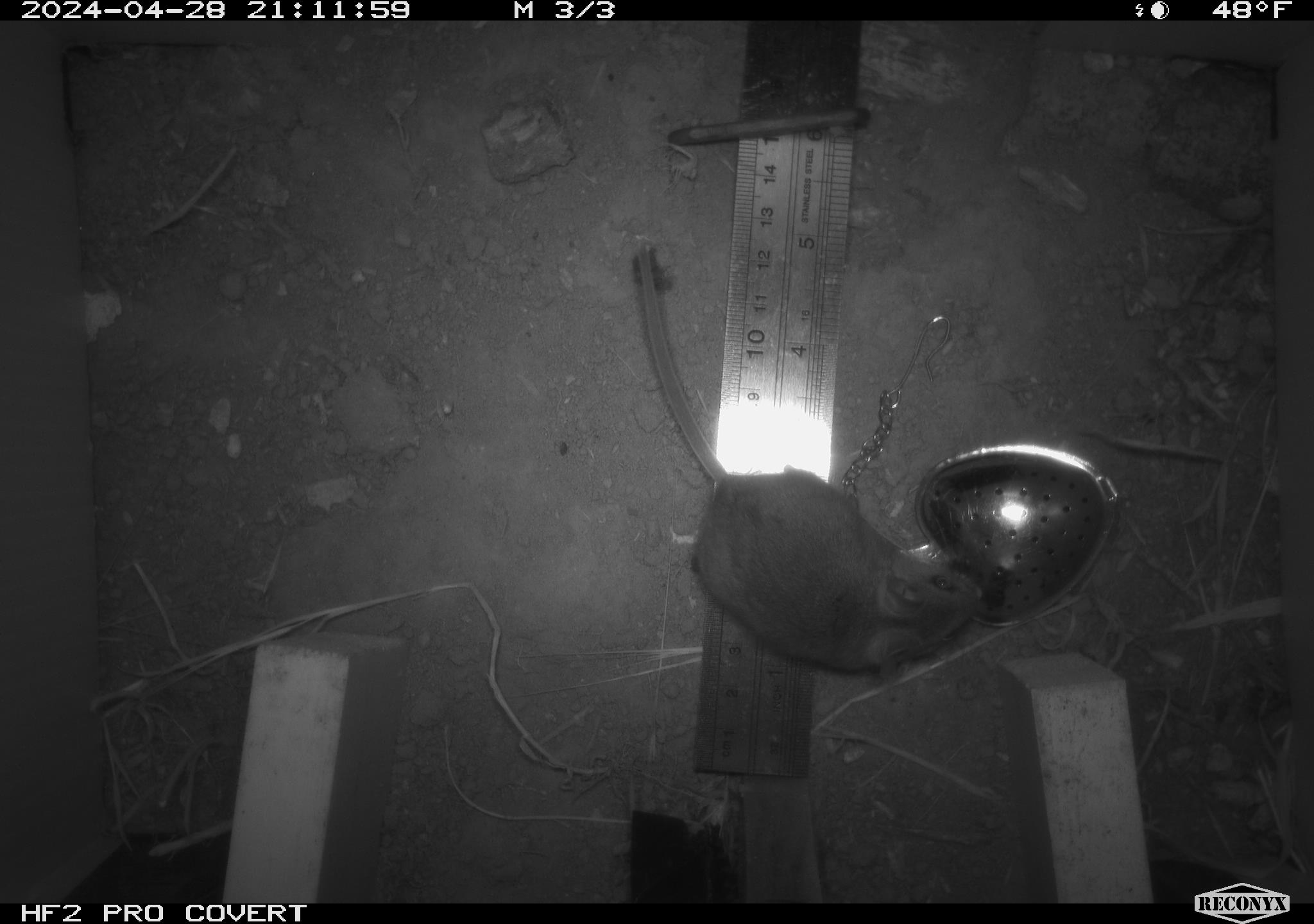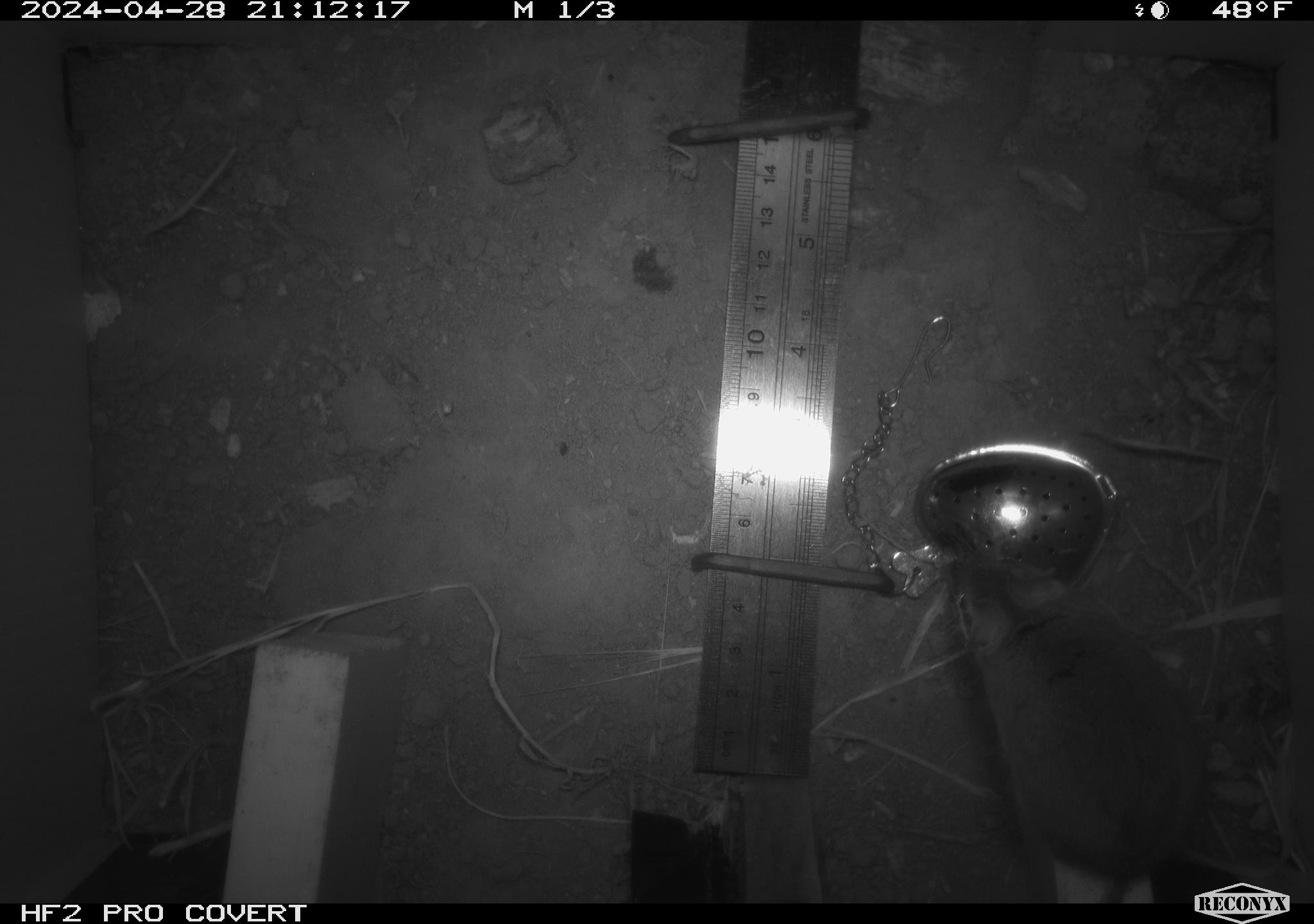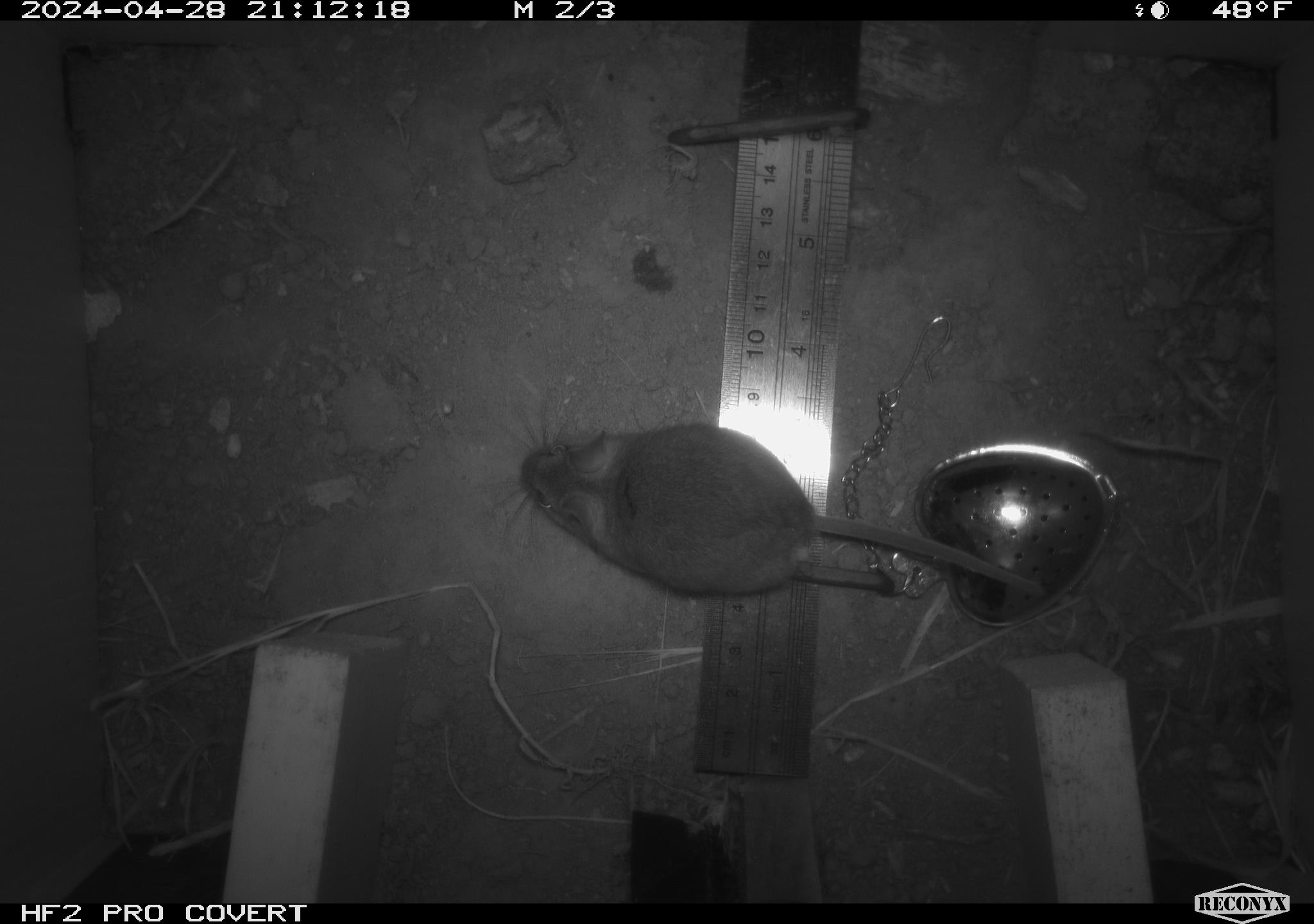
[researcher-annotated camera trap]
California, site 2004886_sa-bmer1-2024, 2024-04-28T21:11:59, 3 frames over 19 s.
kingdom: Animalia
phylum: Chordata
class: Mammalia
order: Rodentia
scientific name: Rodentia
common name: mouse species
Mouse species (Rodentia).